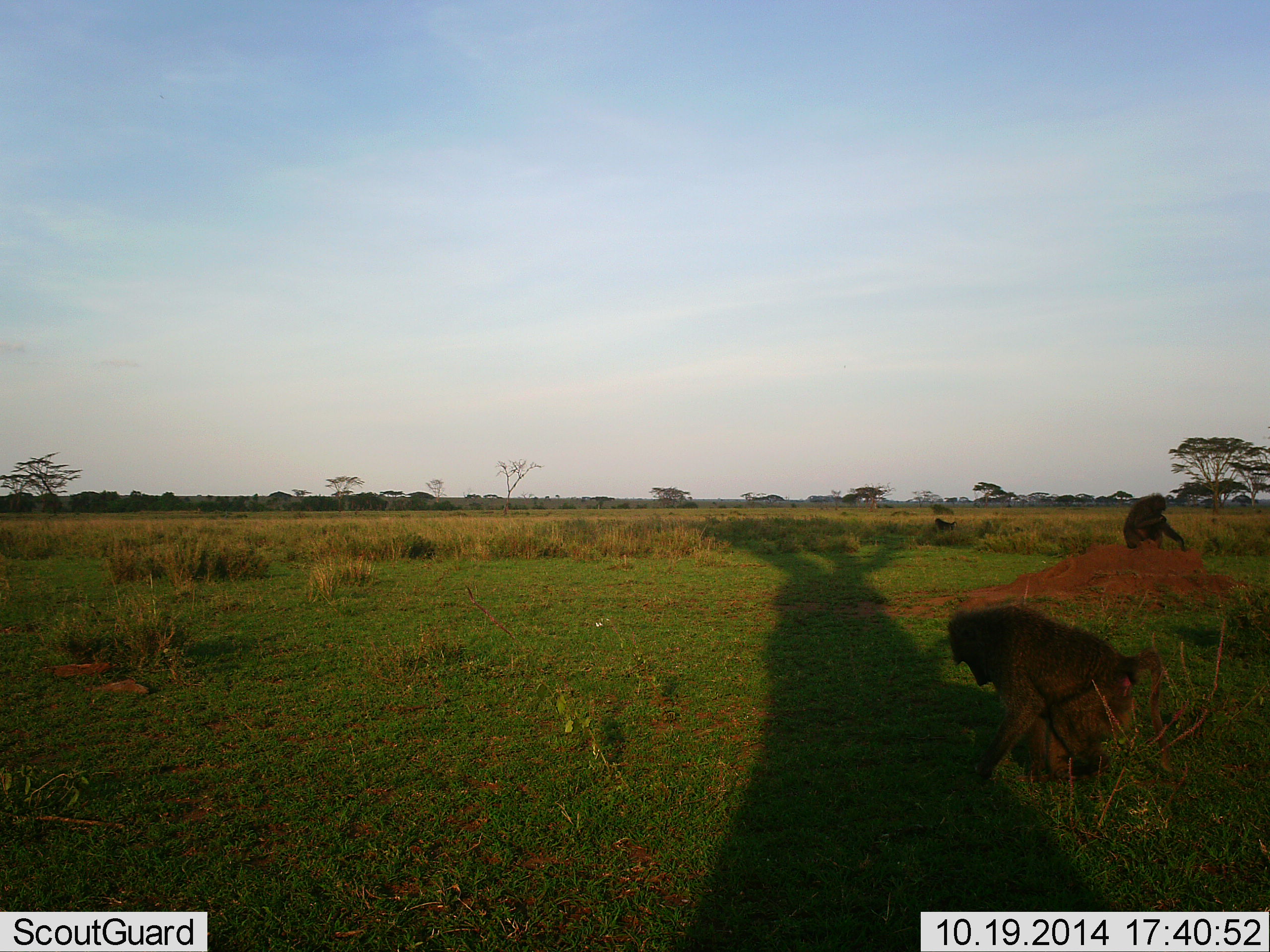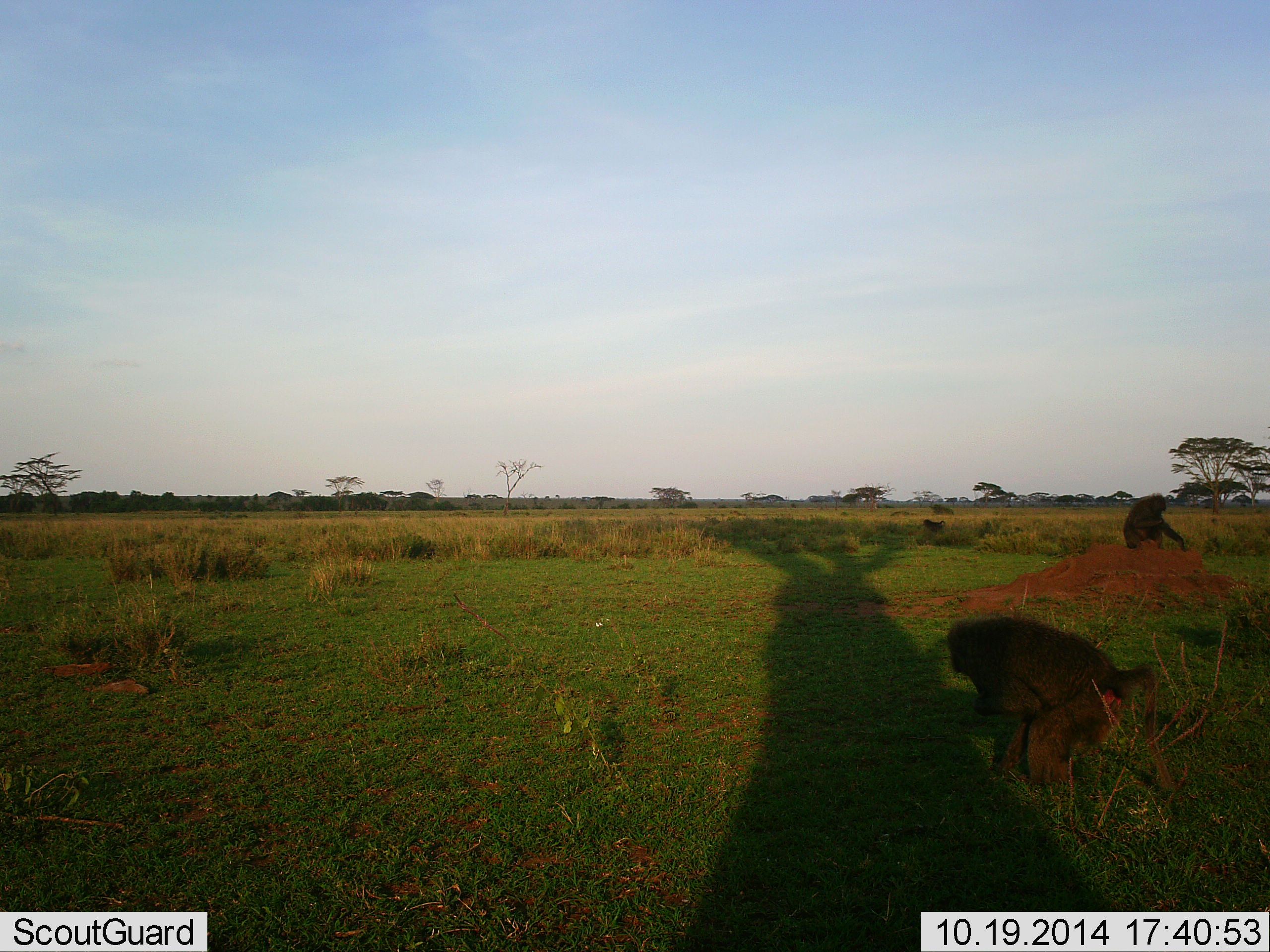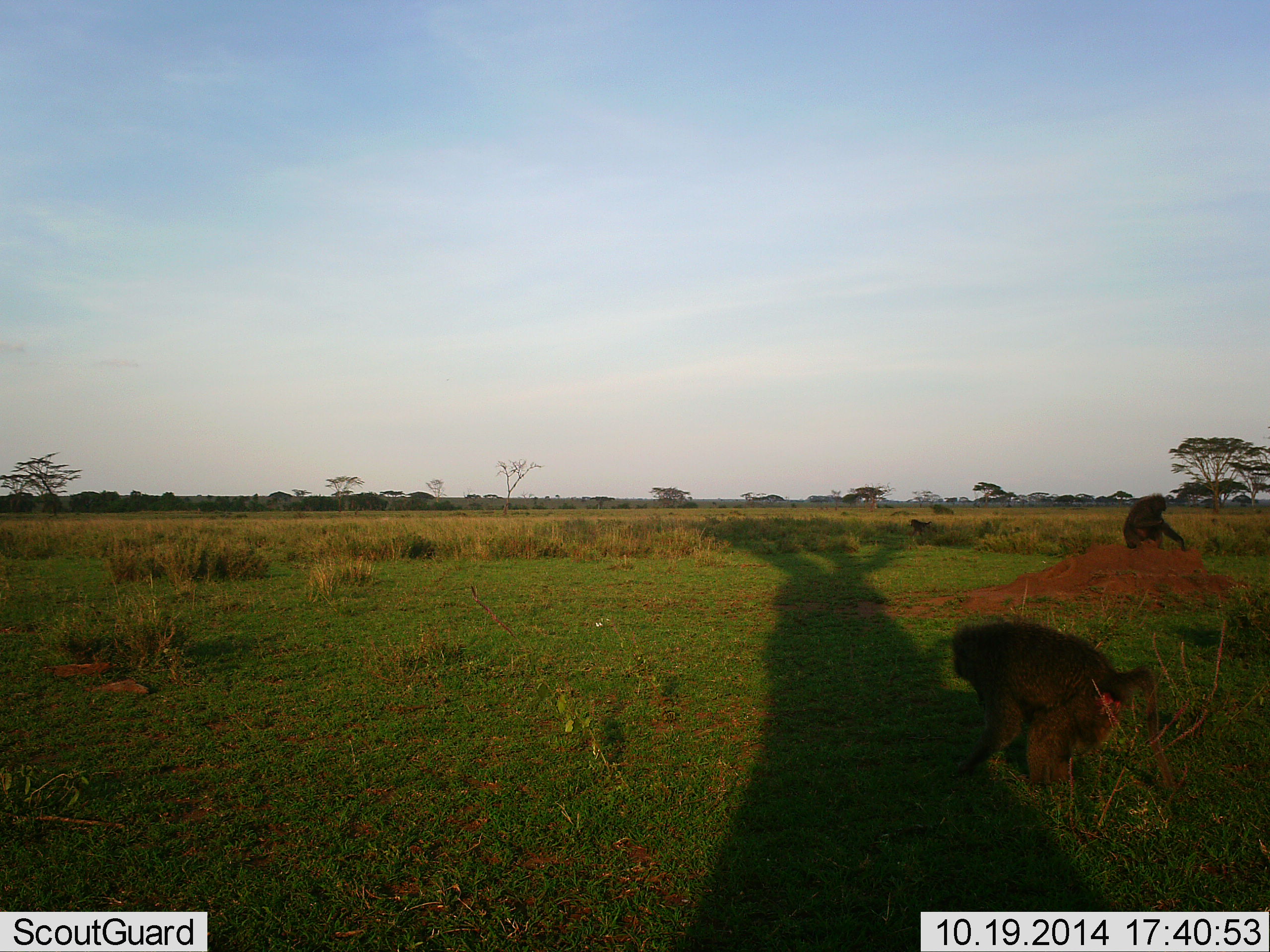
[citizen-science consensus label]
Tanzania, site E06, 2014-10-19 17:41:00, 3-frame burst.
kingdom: Animalia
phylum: Chordata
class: Mammalia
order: Primates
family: Cercopithecidae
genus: Papio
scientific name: Papio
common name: baboon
Baboon (Papio), count 3. Behavior (volunteer vote fractions): standing 40%, resting 40%, moving 80%, interacting 20%. Young present (vote fraction): 0%. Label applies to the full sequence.